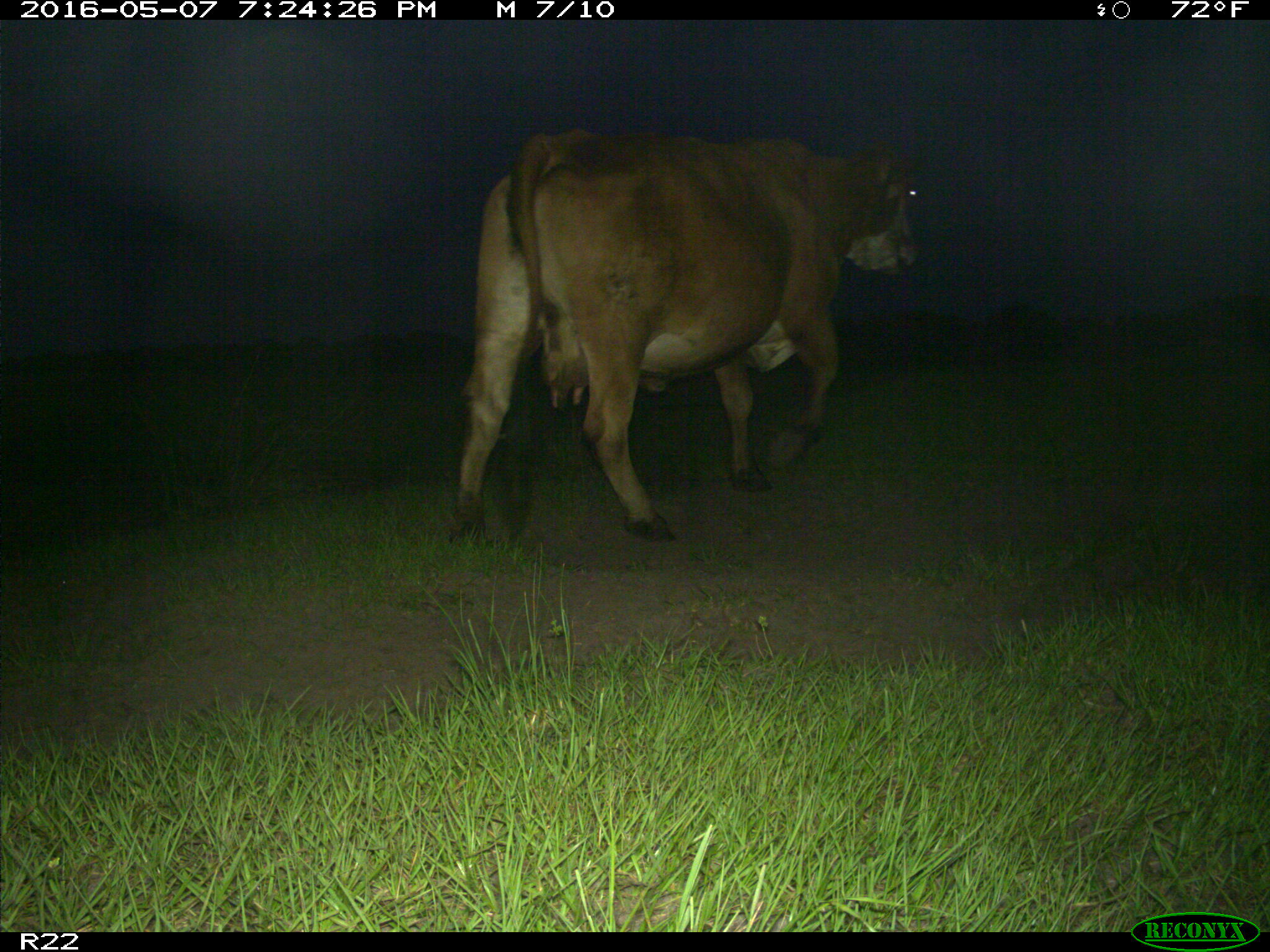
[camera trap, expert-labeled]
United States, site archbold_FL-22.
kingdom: Animalia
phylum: Chordata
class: Mammalia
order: Artiodactyla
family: Bovidae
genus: Bos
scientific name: Bos taurus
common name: domestic cow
Bos taurus (domestic cow).